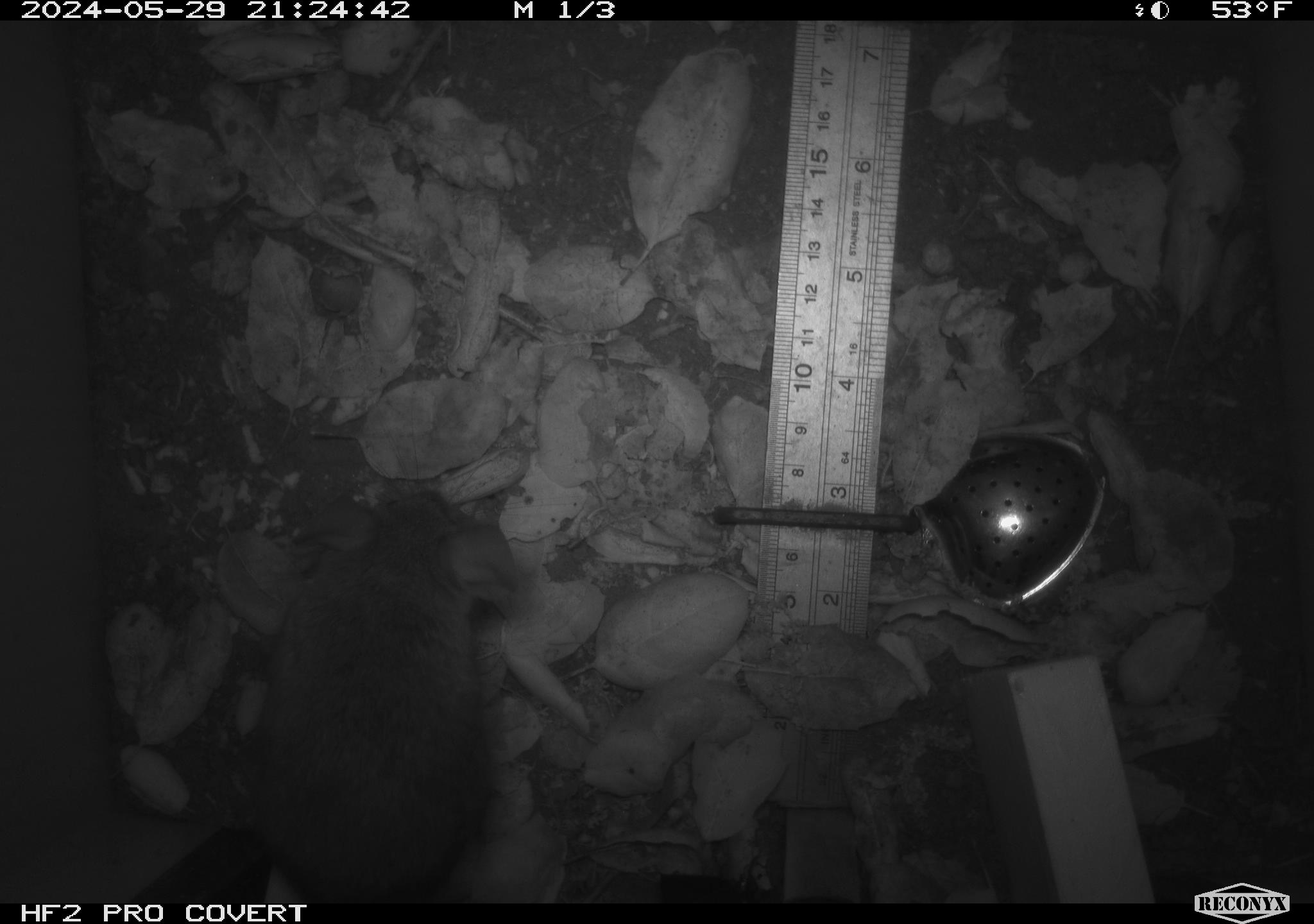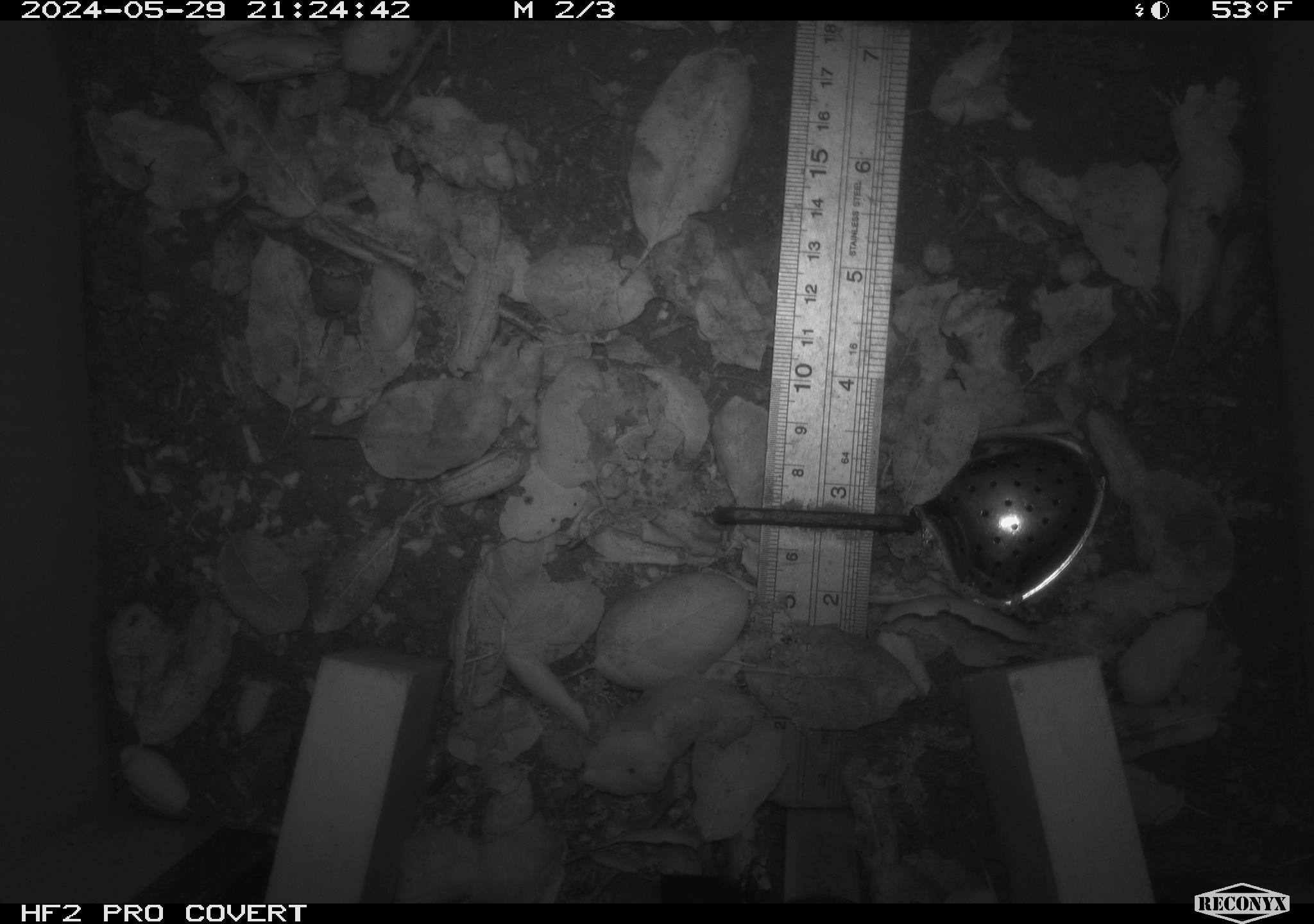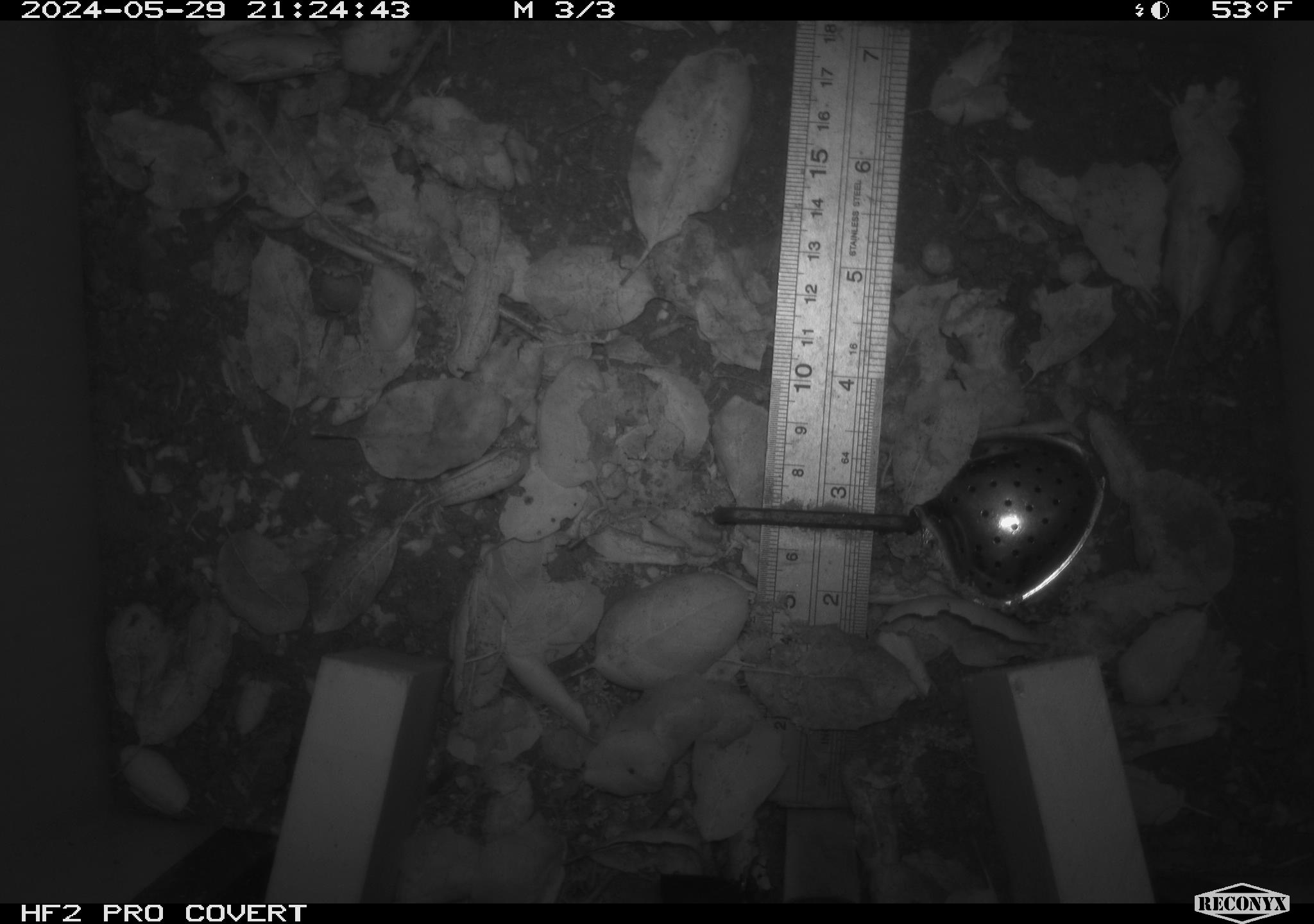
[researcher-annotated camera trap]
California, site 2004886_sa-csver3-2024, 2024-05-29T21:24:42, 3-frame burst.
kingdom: Animalia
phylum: Chordata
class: Mammalia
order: Rodentia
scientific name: Rodentia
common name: rodent